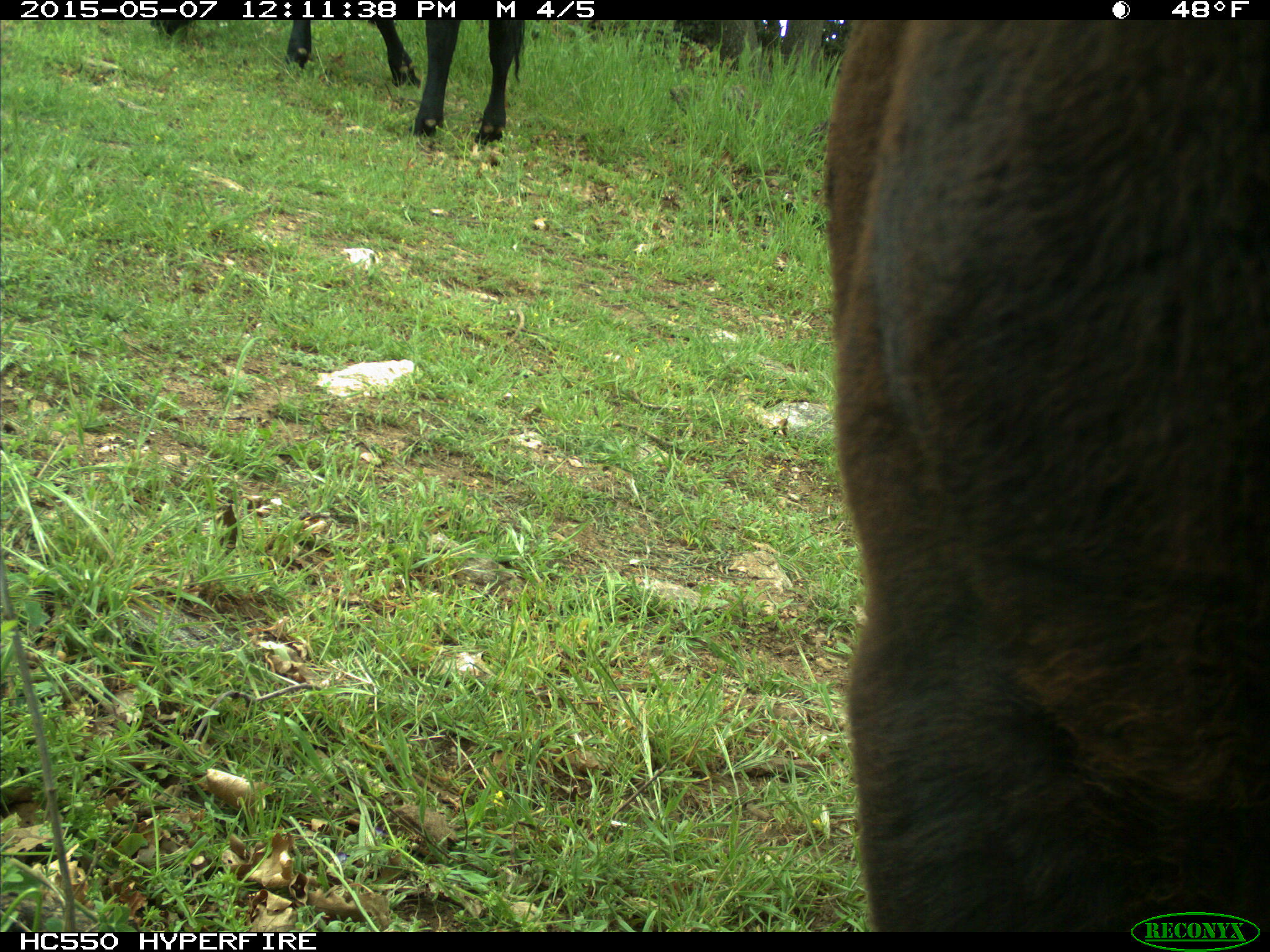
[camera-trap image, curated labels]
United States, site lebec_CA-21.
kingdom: Animalia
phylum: Chordata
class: Mammalia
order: Artiodactyla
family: Bovidae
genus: Bos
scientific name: Bos taurus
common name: domestic cow